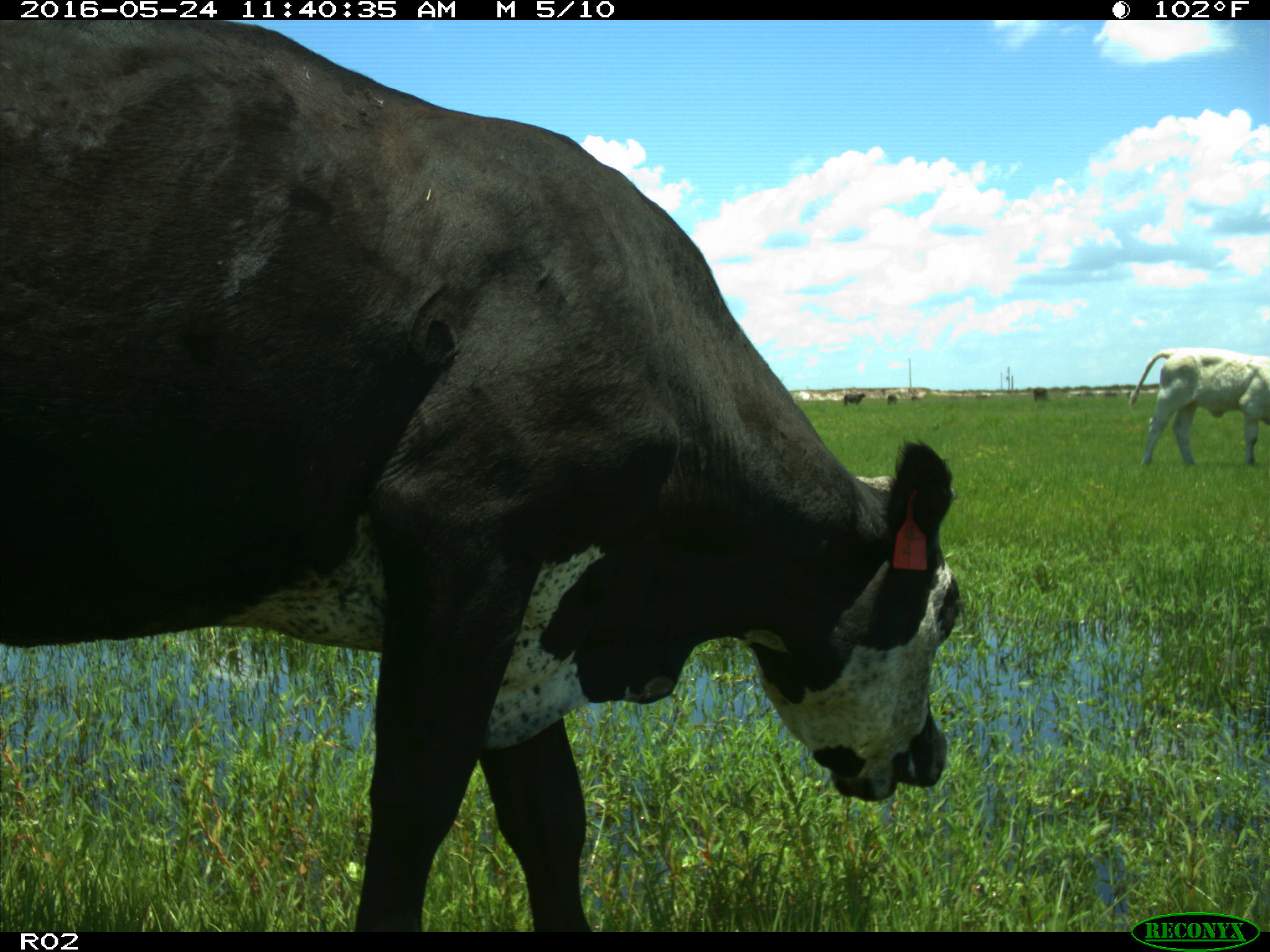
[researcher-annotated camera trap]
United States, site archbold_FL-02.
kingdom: Animalia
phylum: Chordata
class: Mammalia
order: Artiodactyla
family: Bovidae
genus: Bos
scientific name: Bos taurus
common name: domestic cow